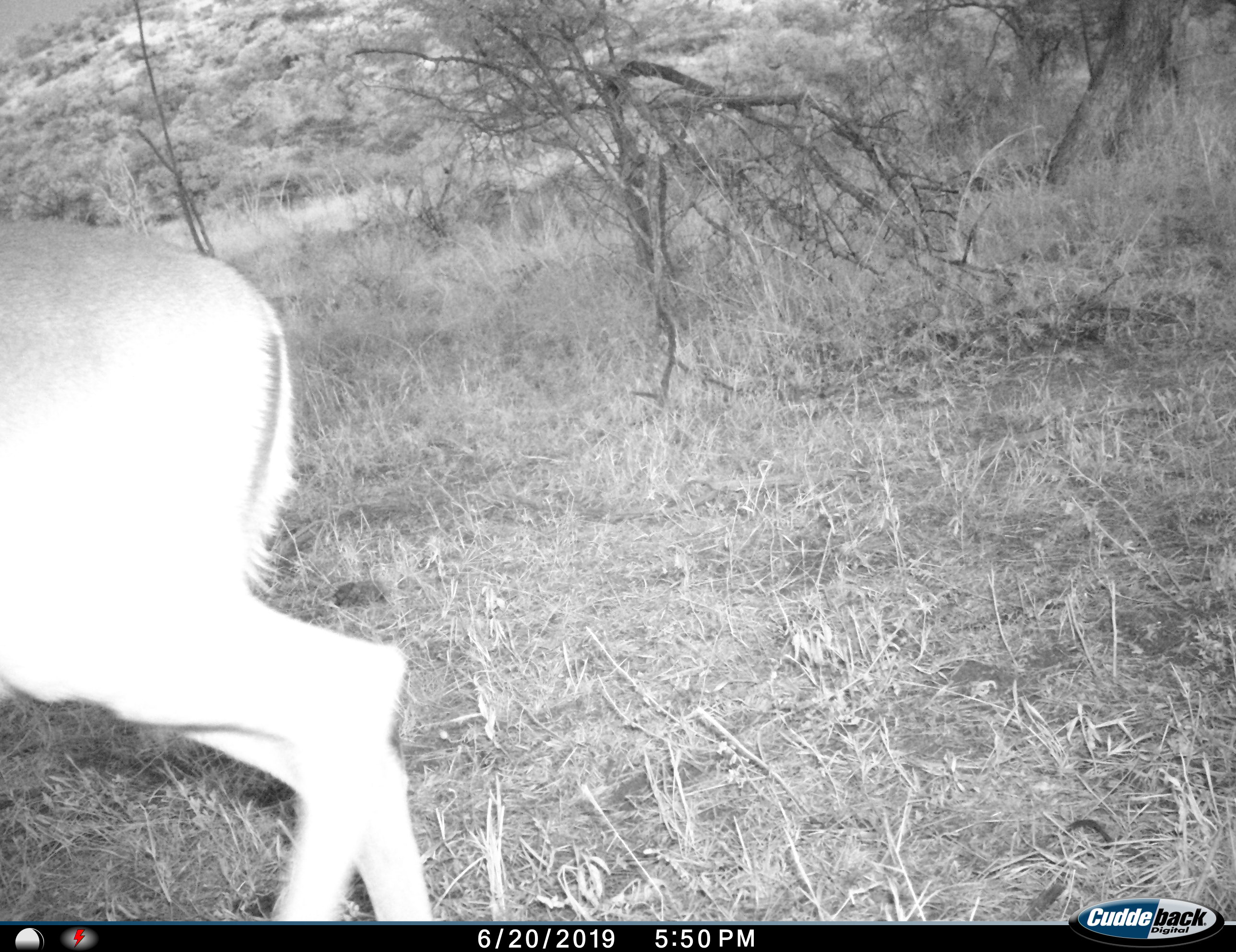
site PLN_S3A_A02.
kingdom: Animalia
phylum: Chordata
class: Mammalia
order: Artiodactyla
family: Bovidae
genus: Aepyceros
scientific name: Aepyceros melampus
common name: impala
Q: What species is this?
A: Impala (Aepyceros melampus).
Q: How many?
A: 1.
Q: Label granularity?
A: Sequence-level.